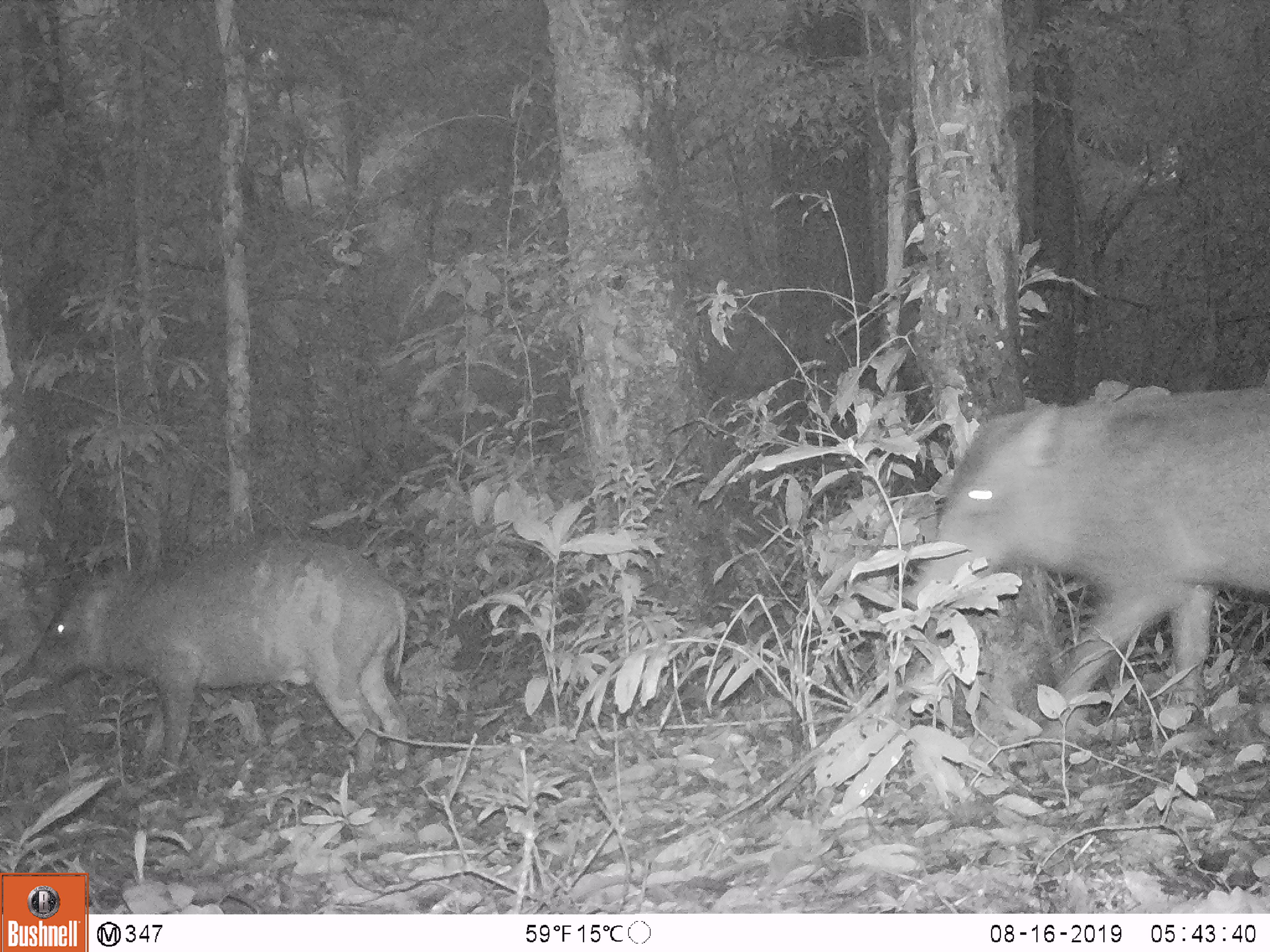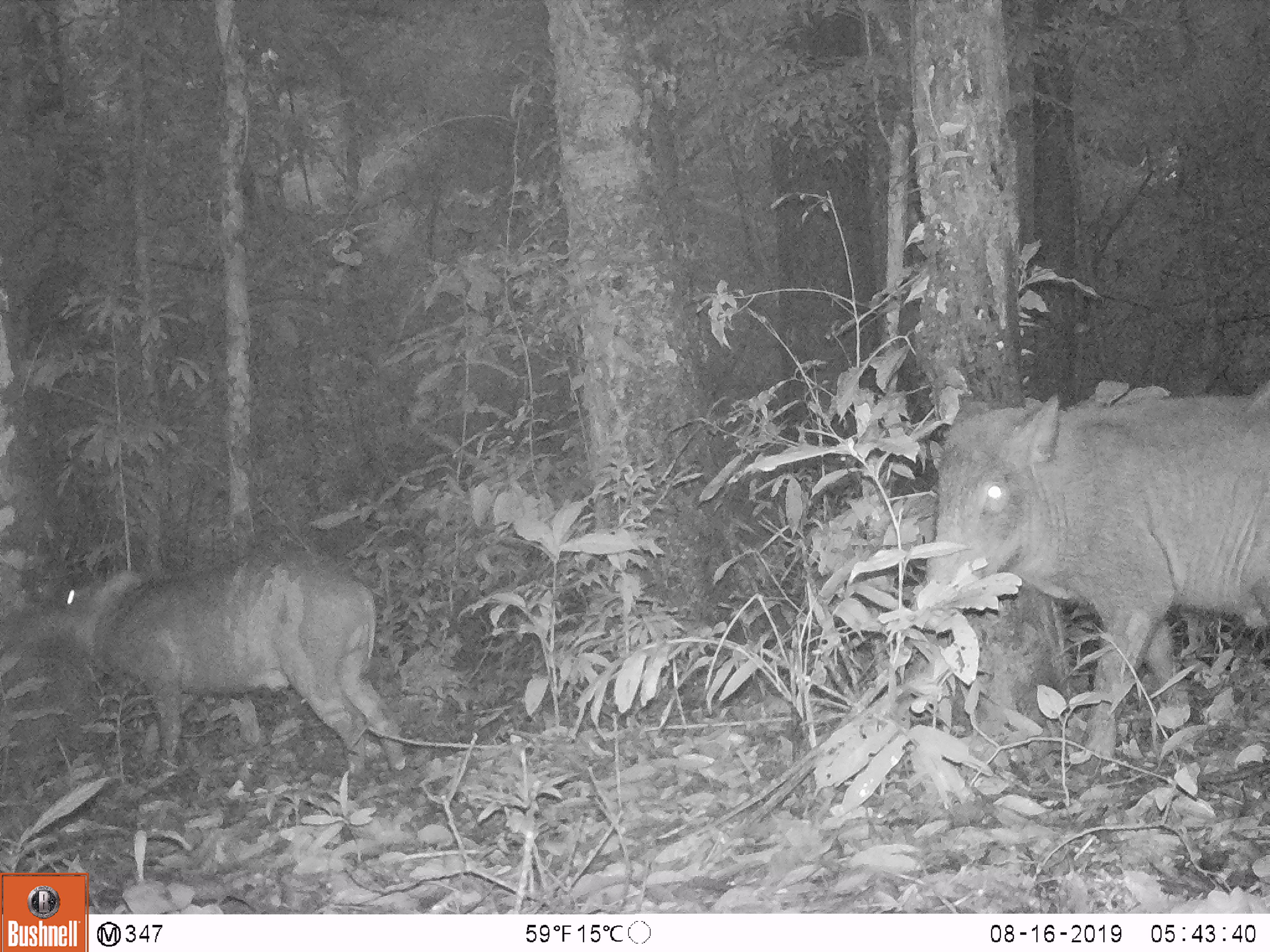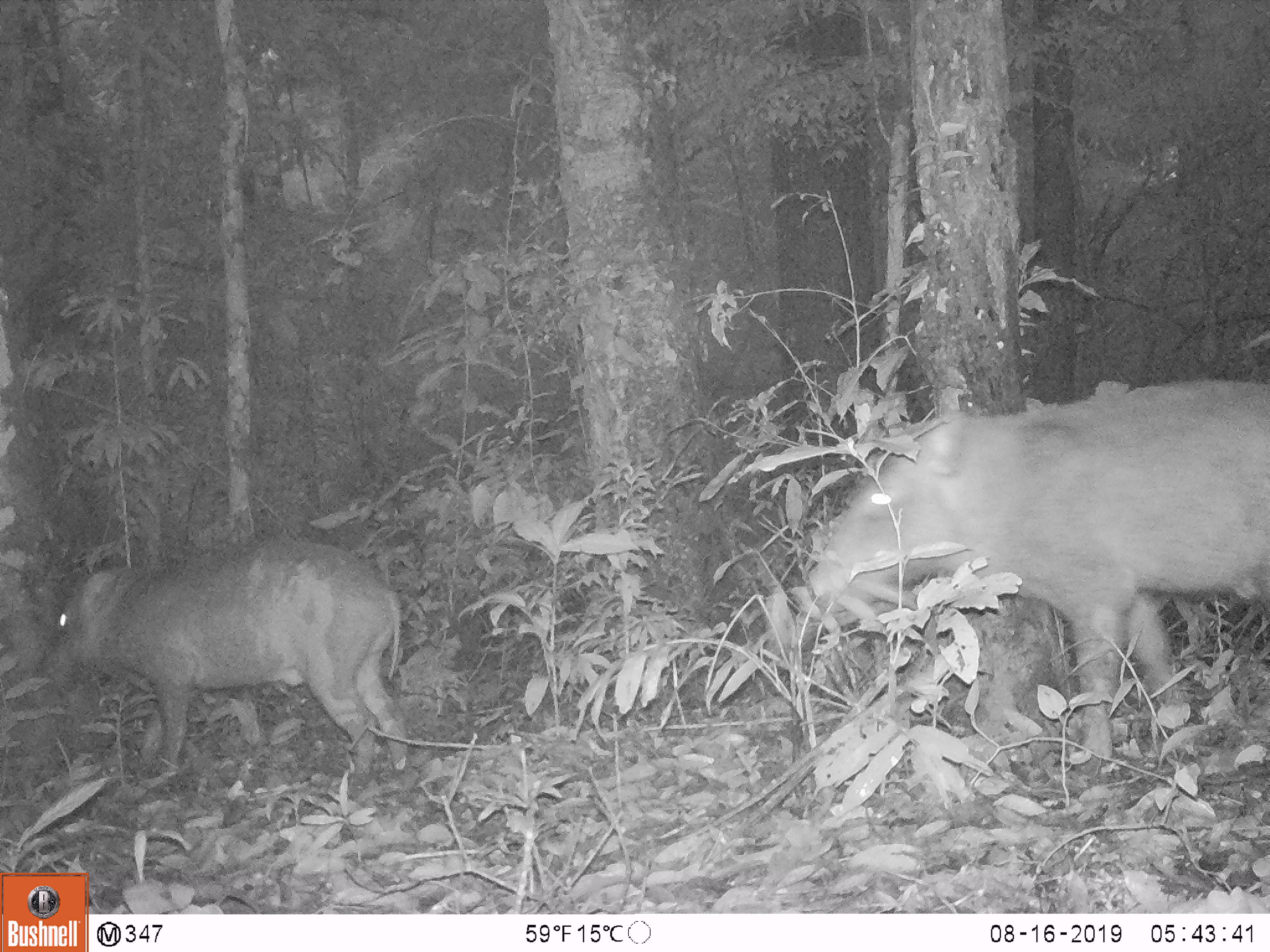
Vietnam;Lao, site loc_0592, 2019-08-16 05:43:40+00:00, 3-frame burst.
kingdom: Animalia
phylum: Chordata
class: Mammalia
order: Artiodactyla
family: Suidae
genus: Sus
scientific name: Sus scrofa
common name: eurasian wild pig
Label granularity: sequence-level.